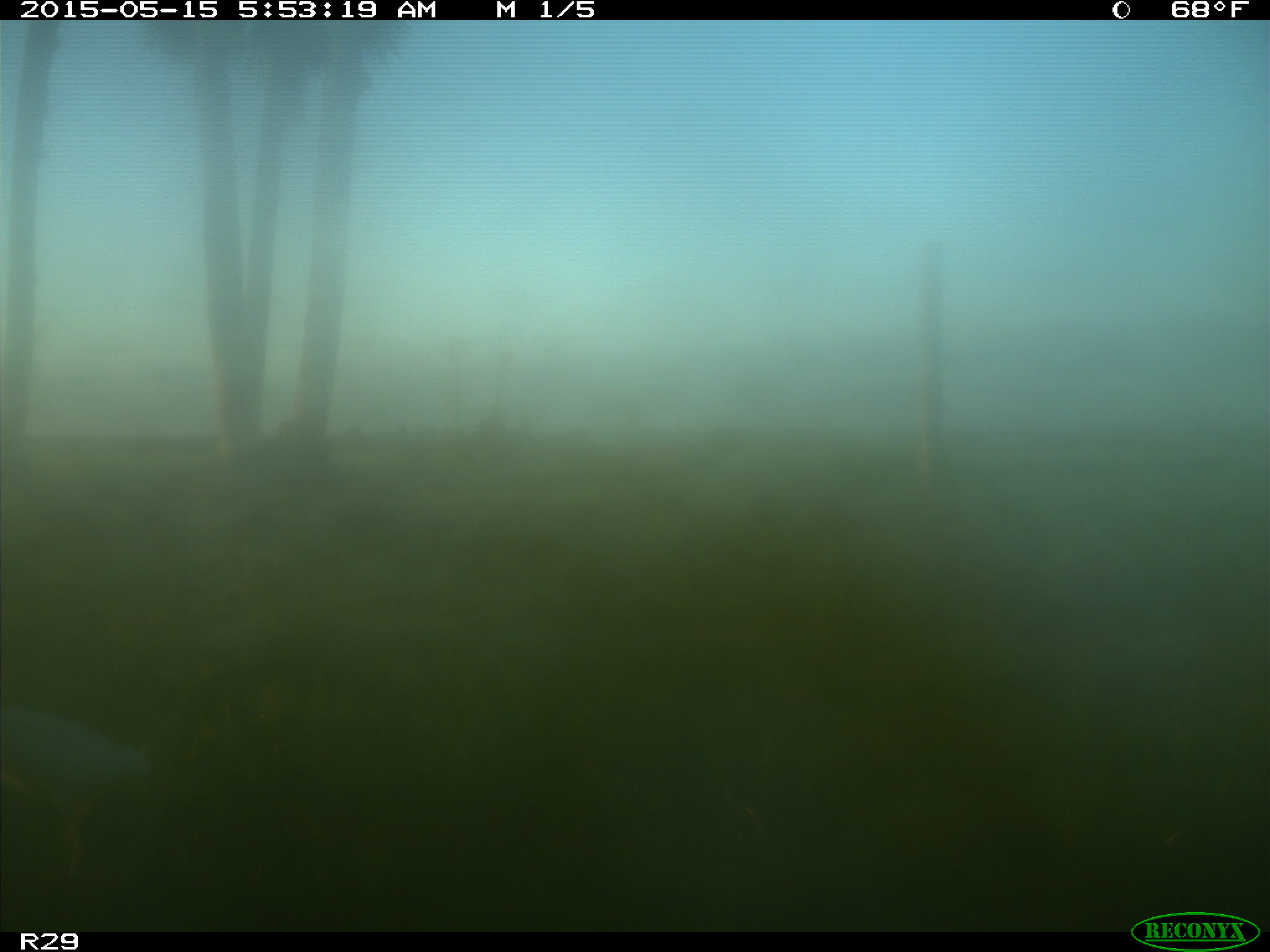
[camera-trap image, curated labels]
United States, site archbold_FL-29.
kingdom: Animalia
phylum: Chordata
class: Aves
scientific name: Aves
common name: birds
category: unidentified bird